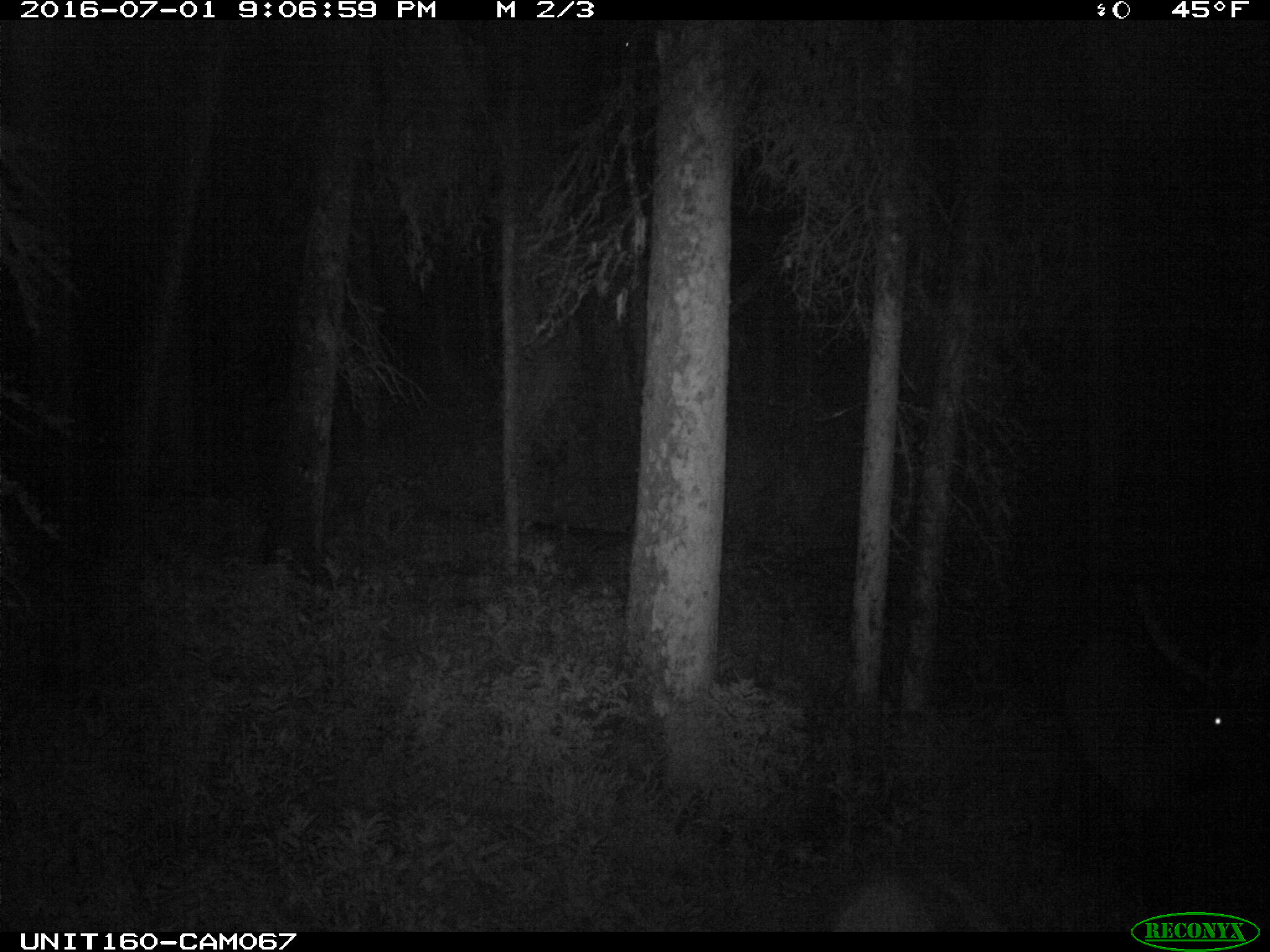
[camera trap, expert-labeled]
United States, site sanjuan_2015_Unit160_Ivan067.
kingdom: Animalia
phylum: Chordata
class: Mammalia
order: Artiodactyla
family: Cervidae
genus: Cervus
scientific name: Cervus elaphus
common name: red deer